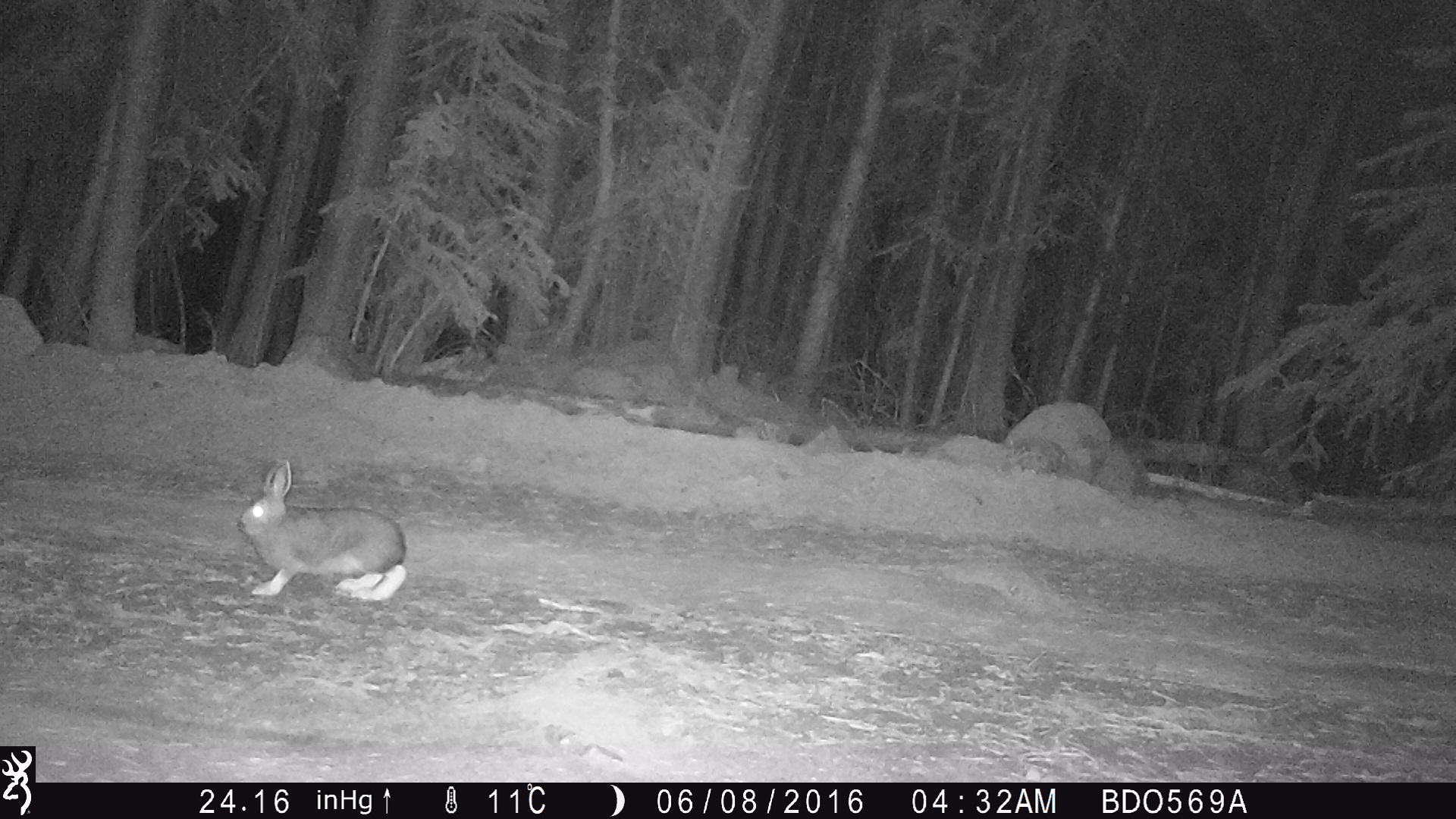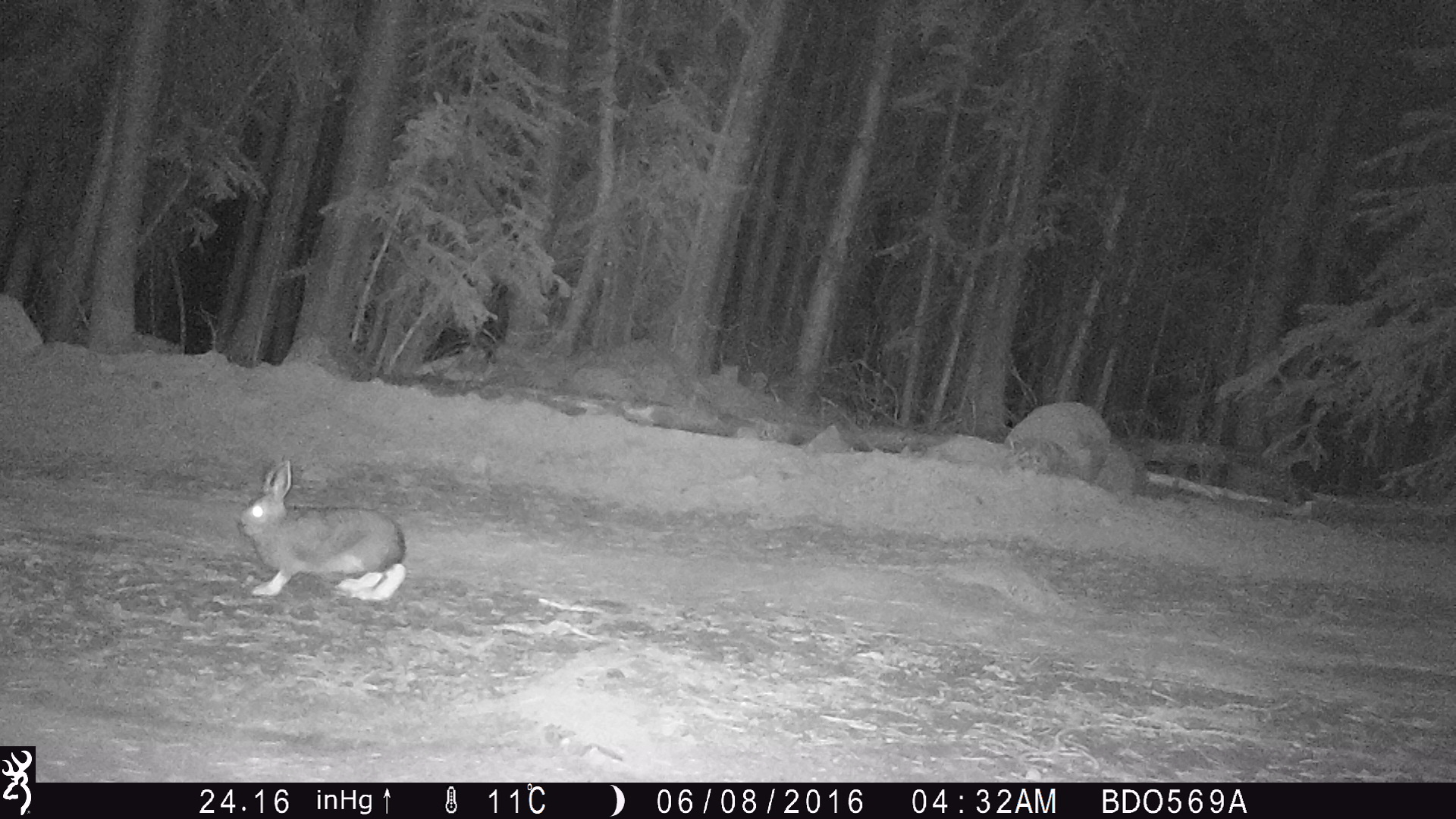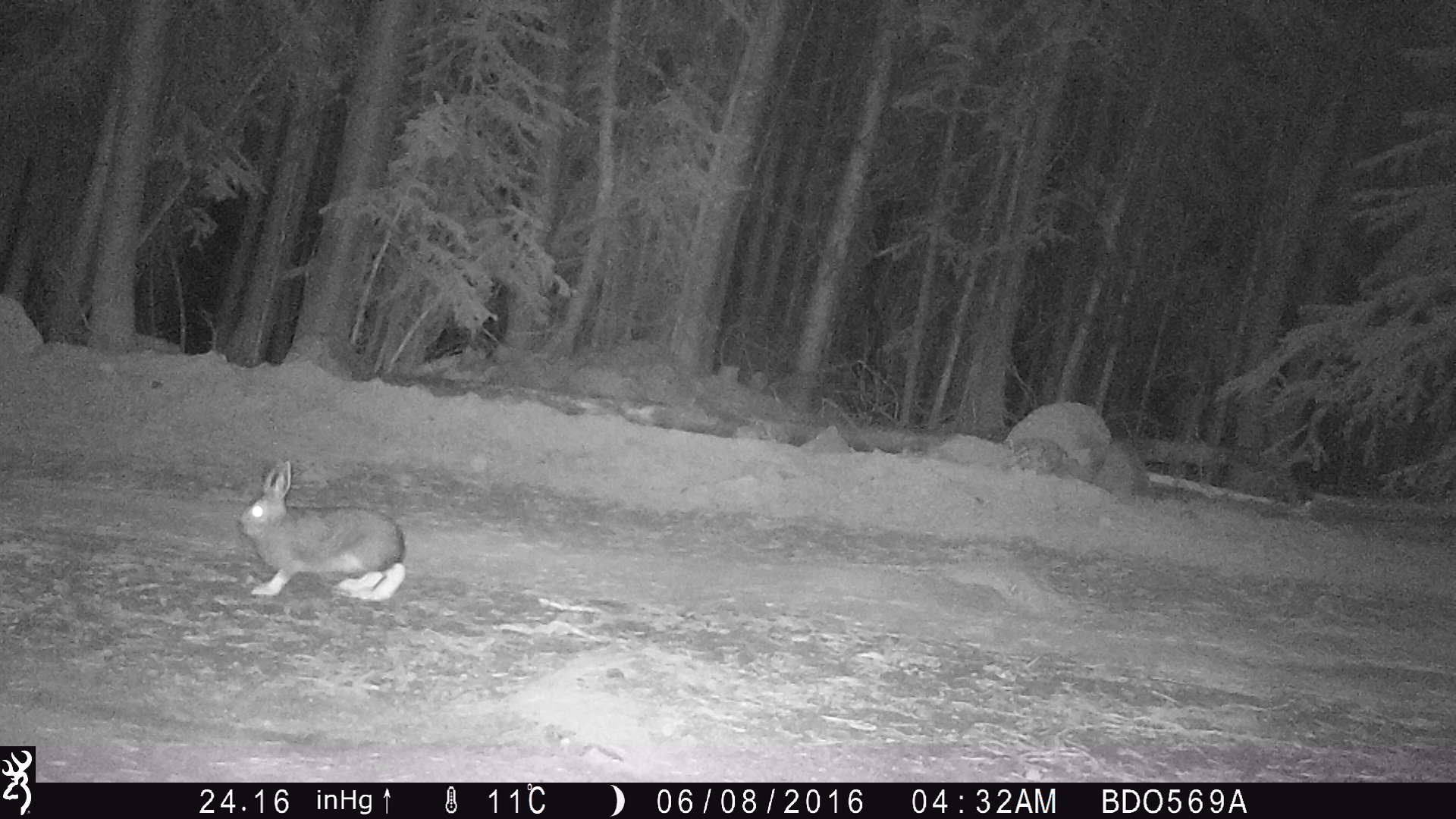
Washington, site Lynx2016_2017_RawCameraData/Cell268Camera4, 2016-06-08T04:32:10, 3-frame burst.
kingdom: Animalia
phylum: Chordata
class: Mammalia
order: Lagomorpha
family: Leporidae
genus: Lepus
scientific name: Lepus americanus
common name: snowshoe hare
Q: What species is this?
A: Lepus americanus (snowshoe hare).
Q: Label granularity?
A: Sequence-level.